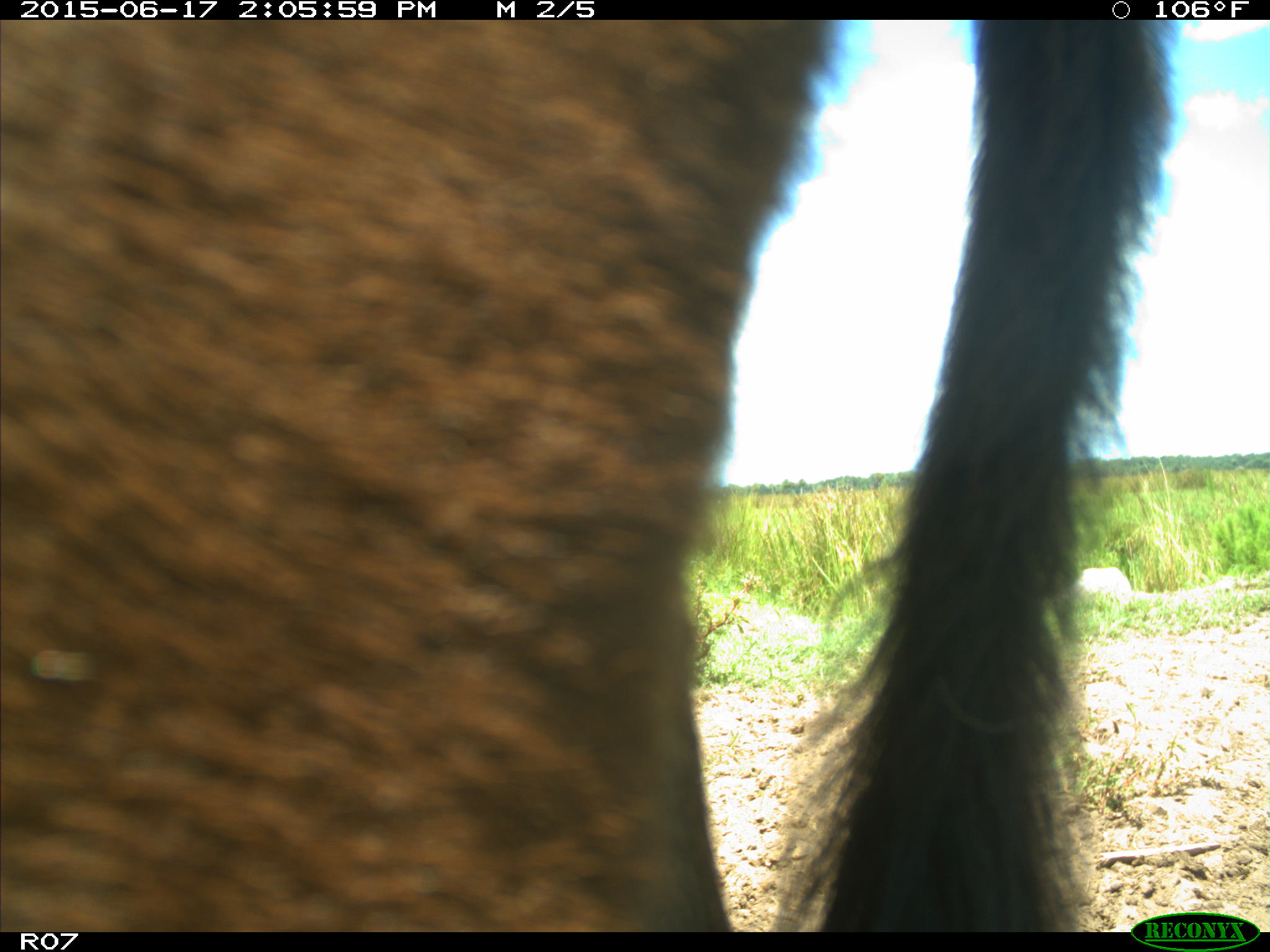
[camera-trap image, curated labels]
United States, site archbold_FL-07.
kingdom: Animalia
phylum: Chordata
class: Mammalia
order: Artiodactyla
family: Bovidae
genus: Bos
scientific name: Bos taurus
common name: domestic cow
Bos taurus (domestic cow).